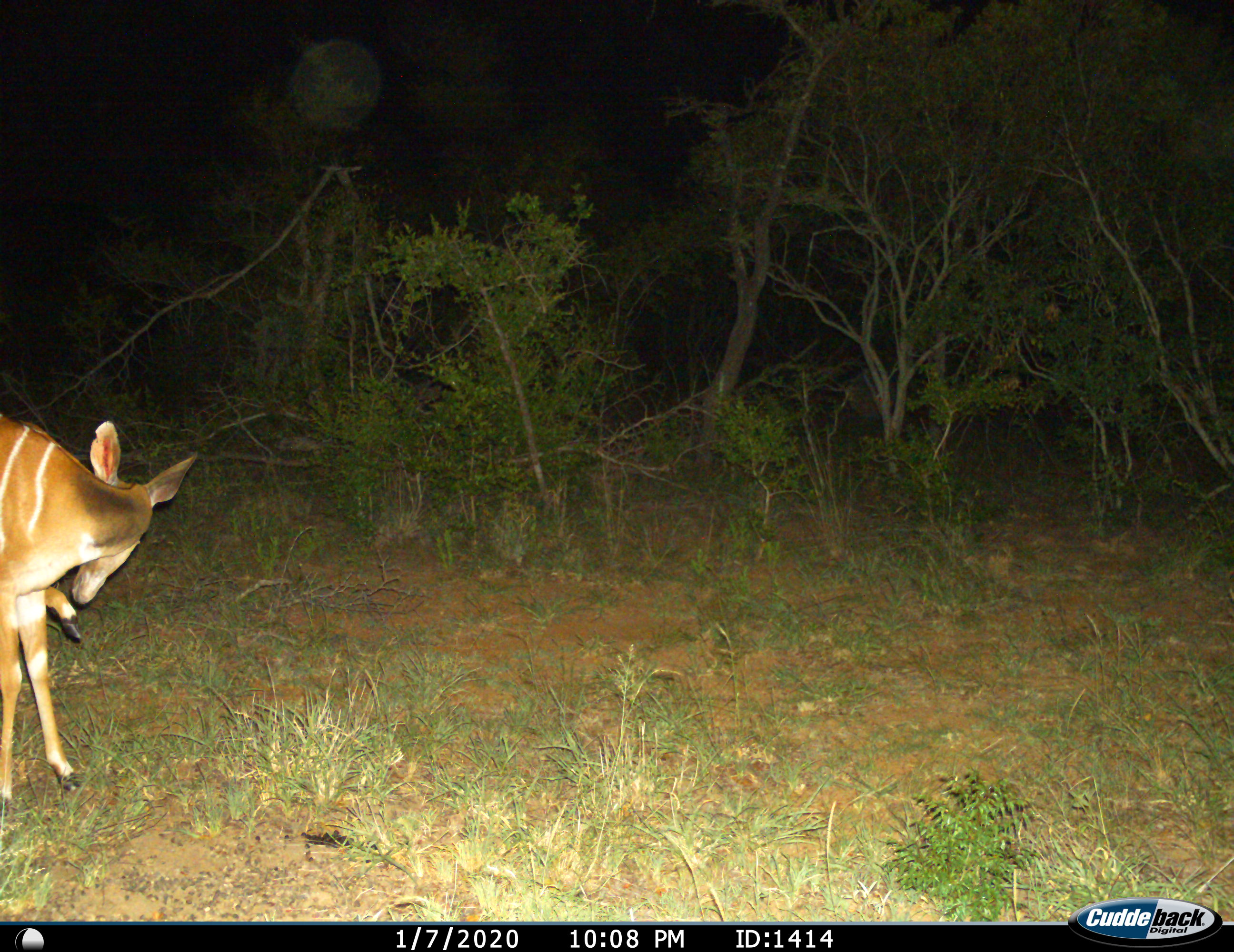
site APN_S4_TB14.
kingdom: Animalia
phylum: Chordata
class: Mammalia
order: Artiodactyla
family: Bovidae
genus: Tragelaphus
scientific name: Tragelaphus angasii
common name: nyala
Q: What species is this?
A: Nyala (Tragelaphus angasii).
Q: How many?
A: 1.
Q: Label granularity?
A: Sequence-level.